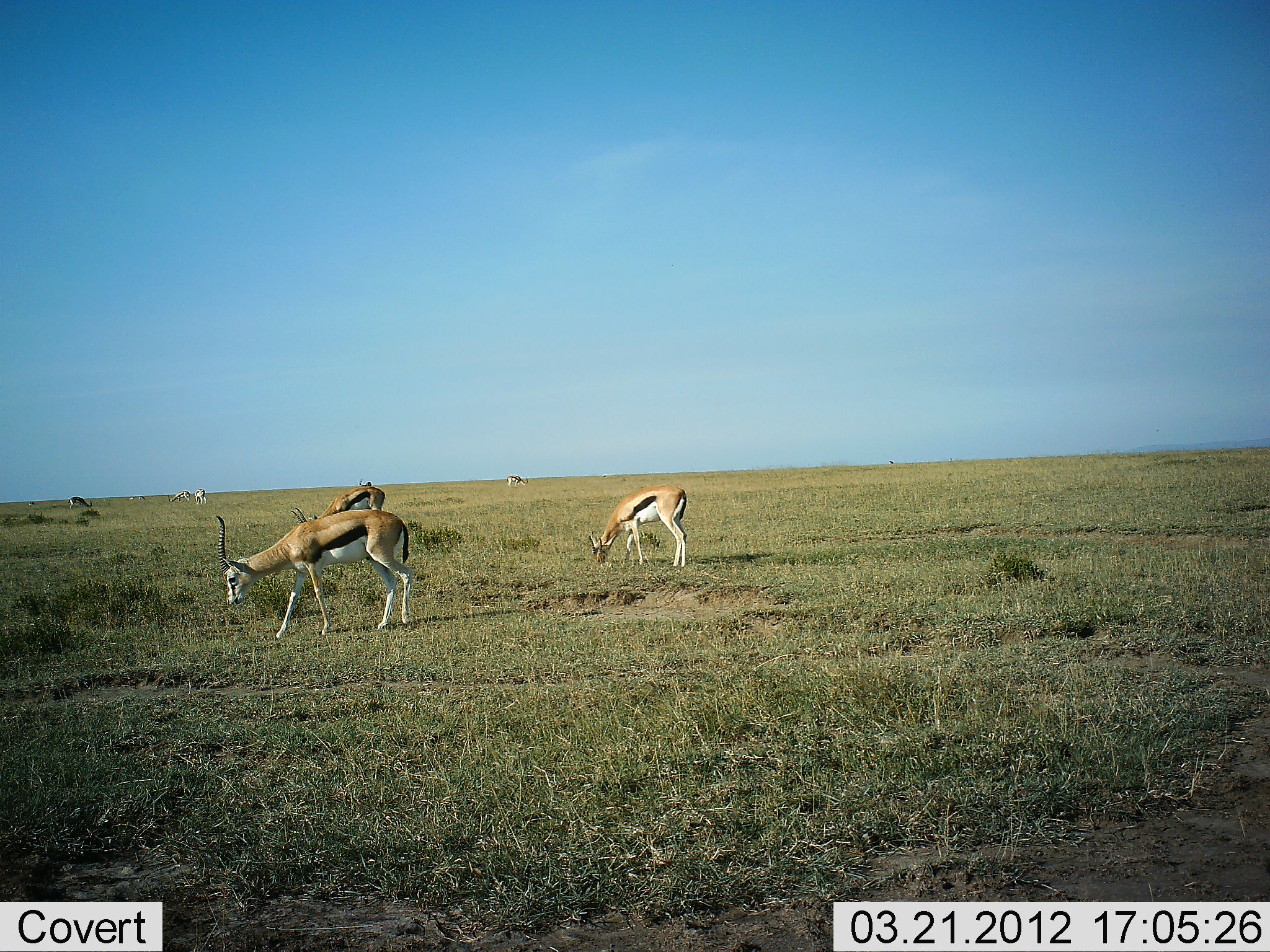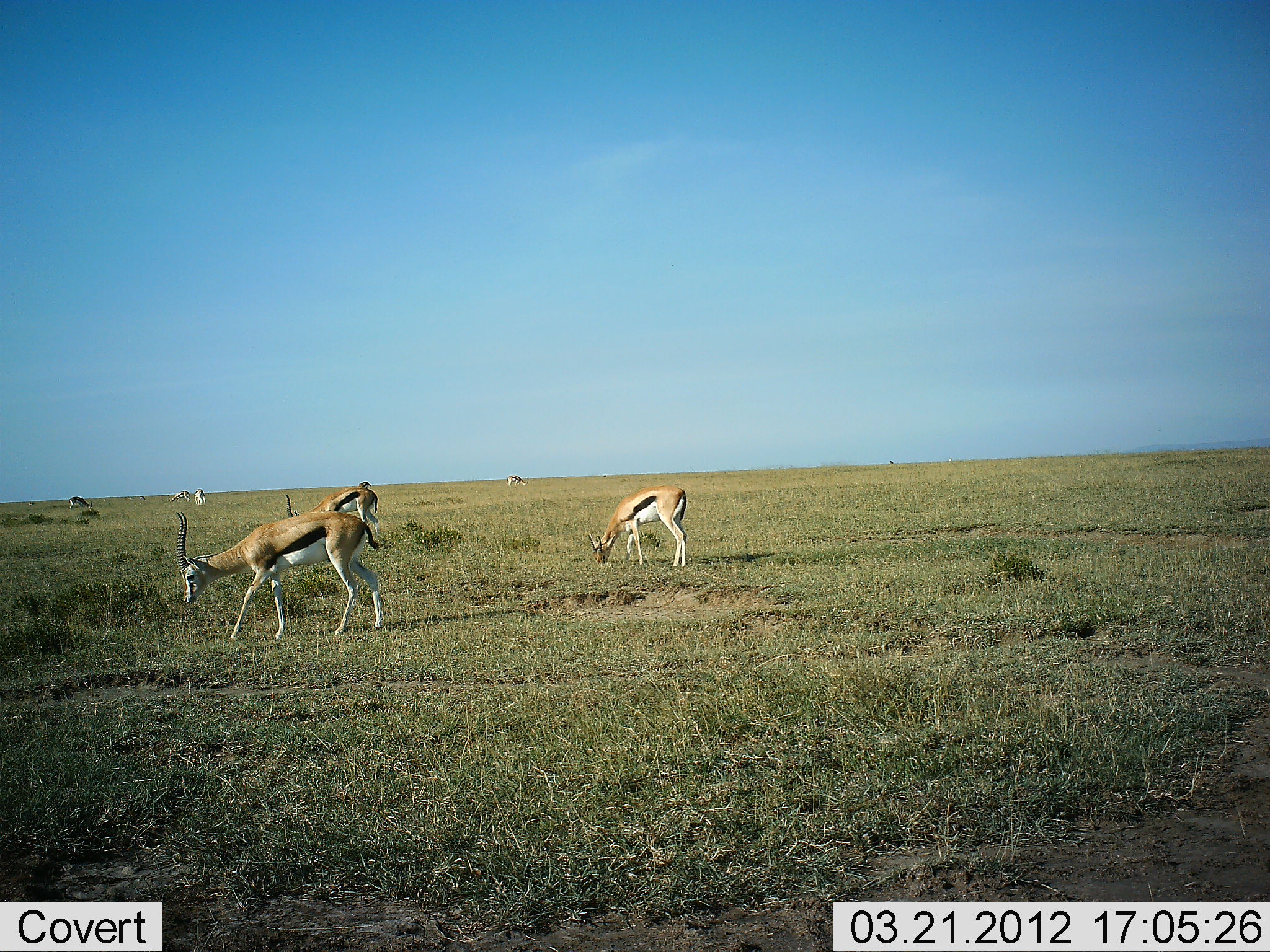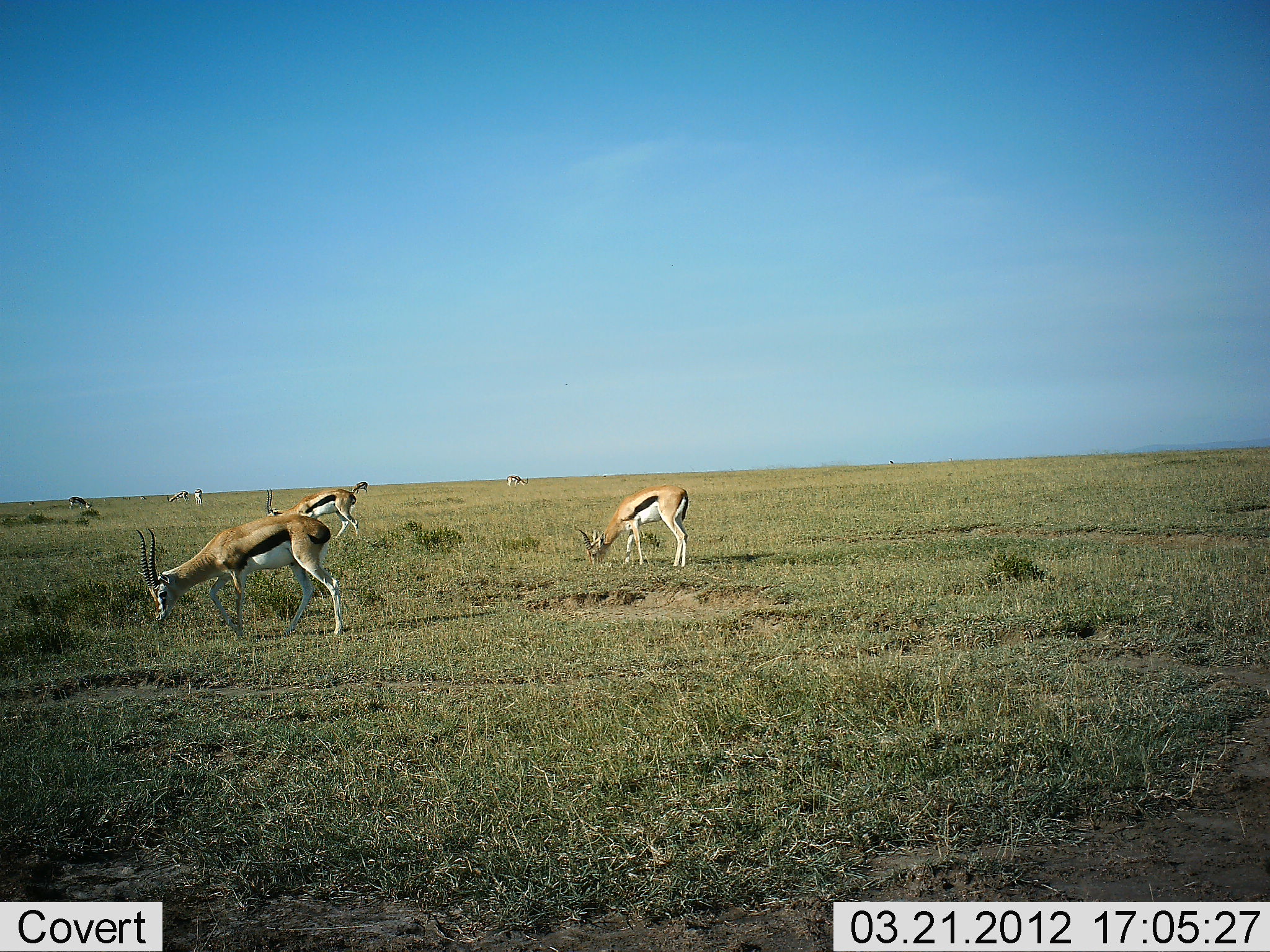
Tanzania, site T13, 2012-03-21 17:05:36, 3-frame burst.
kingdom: Animalia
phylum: Chordata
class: Mammalia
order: Artiodactyla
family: Bovidae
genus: Eudorcas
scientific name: Eudorcas thomsonii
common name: thomson's gazelle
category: gazellethomsons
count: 7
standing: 24%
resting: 6%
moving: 35%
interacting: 0%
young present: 0%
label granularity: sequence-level